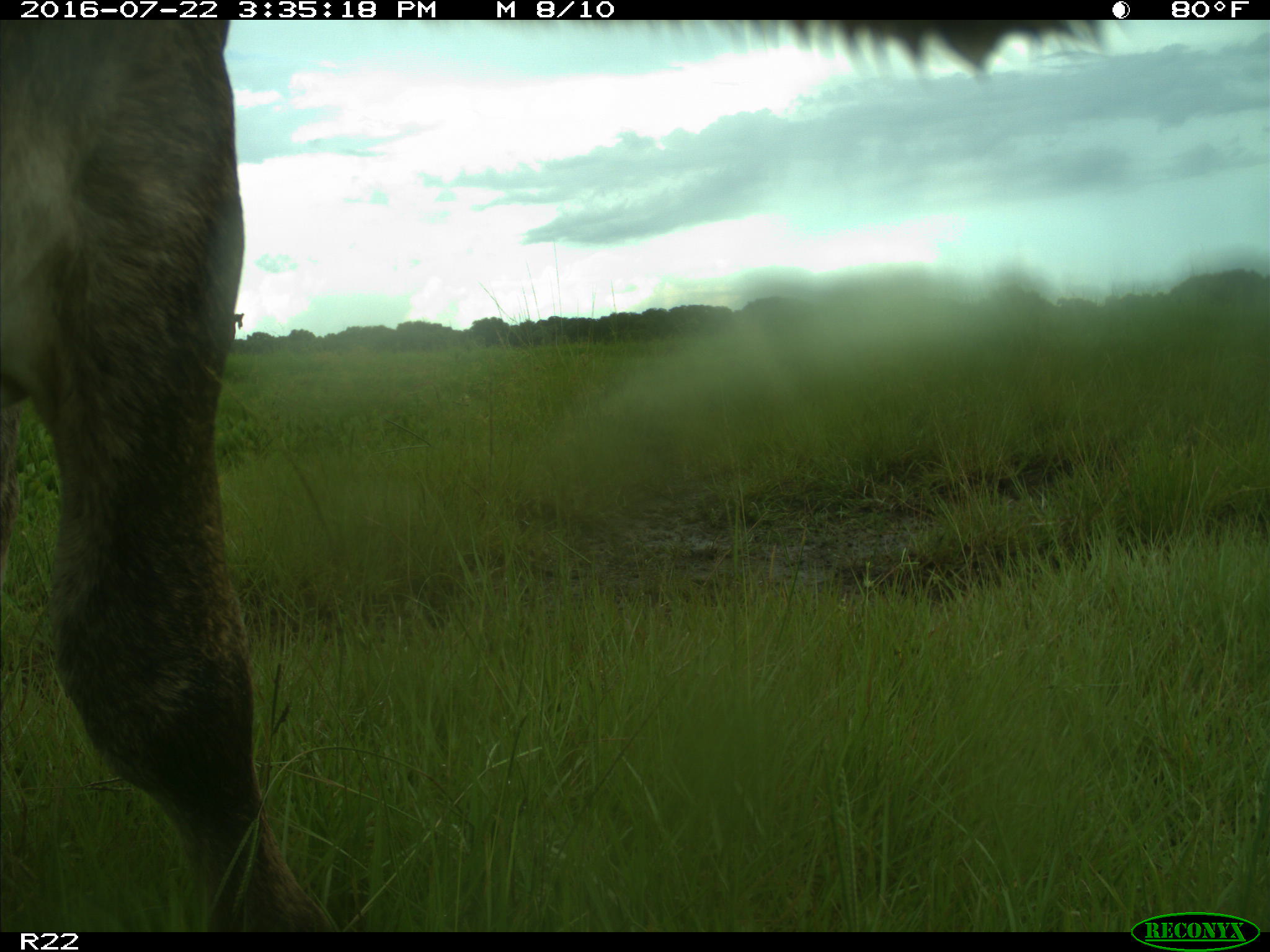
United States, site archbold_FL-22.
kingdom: Animalia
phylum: Chordata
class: Mammalia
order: Artiodactyla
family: Bovidae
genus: Bos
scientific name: Bos taurus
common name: domestic cow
Bos taurus (domestic cow).